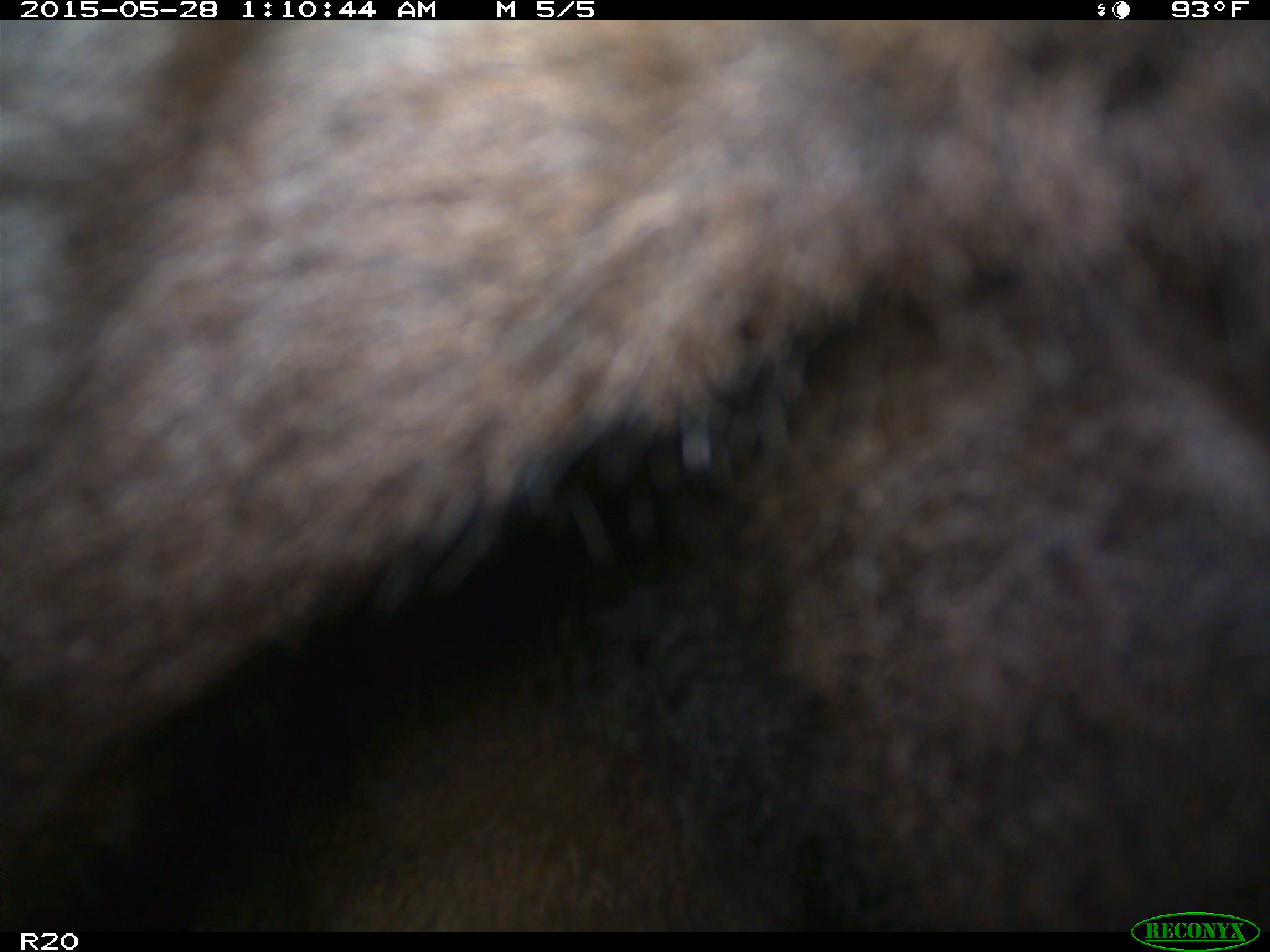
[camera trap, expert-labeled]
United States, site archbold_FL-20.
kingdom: Animalia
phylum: Chordata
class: Mammalia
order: Artiodactyla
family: Bovidae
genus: Bos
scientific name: Bos taurus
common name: domestic cow